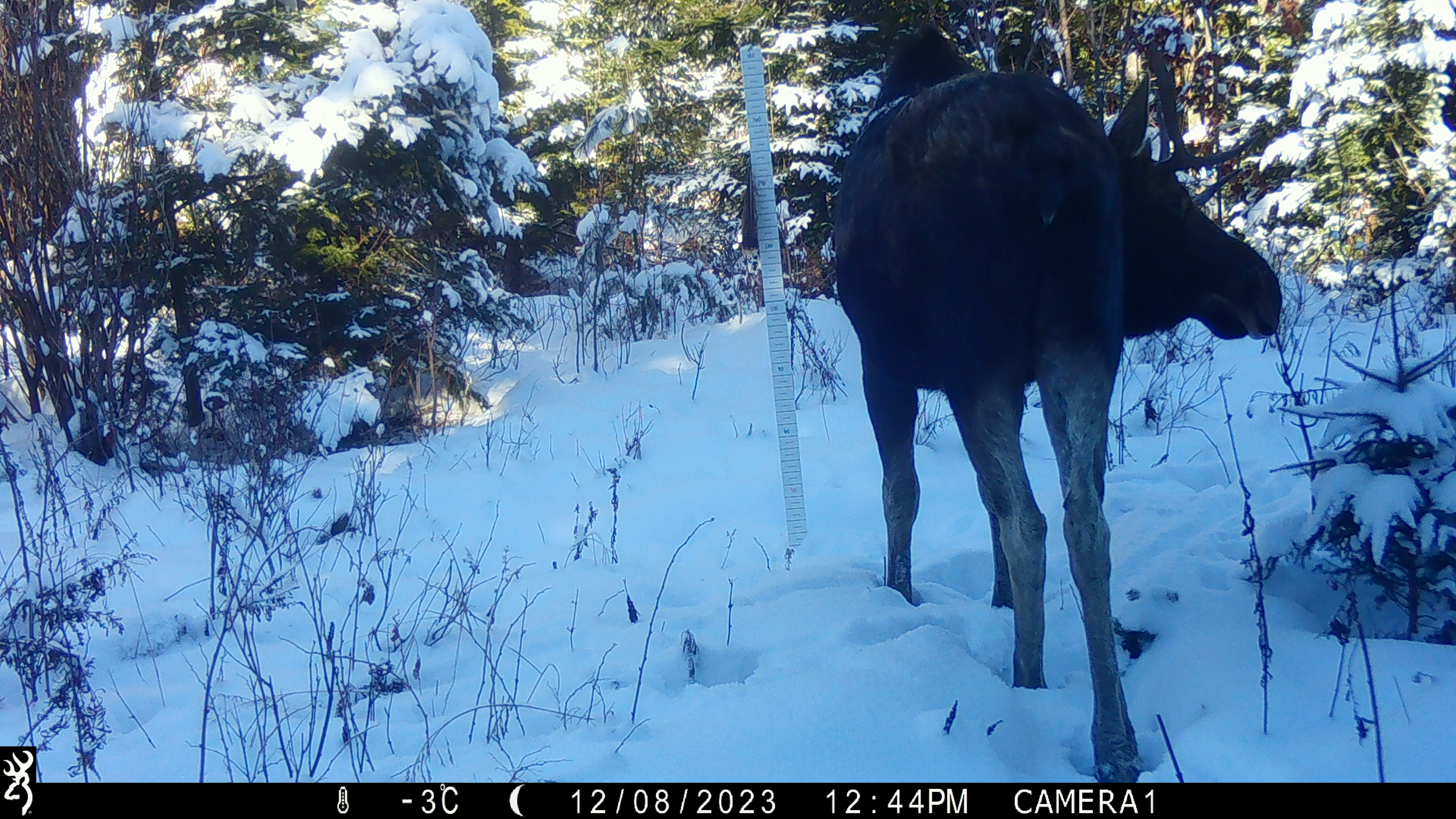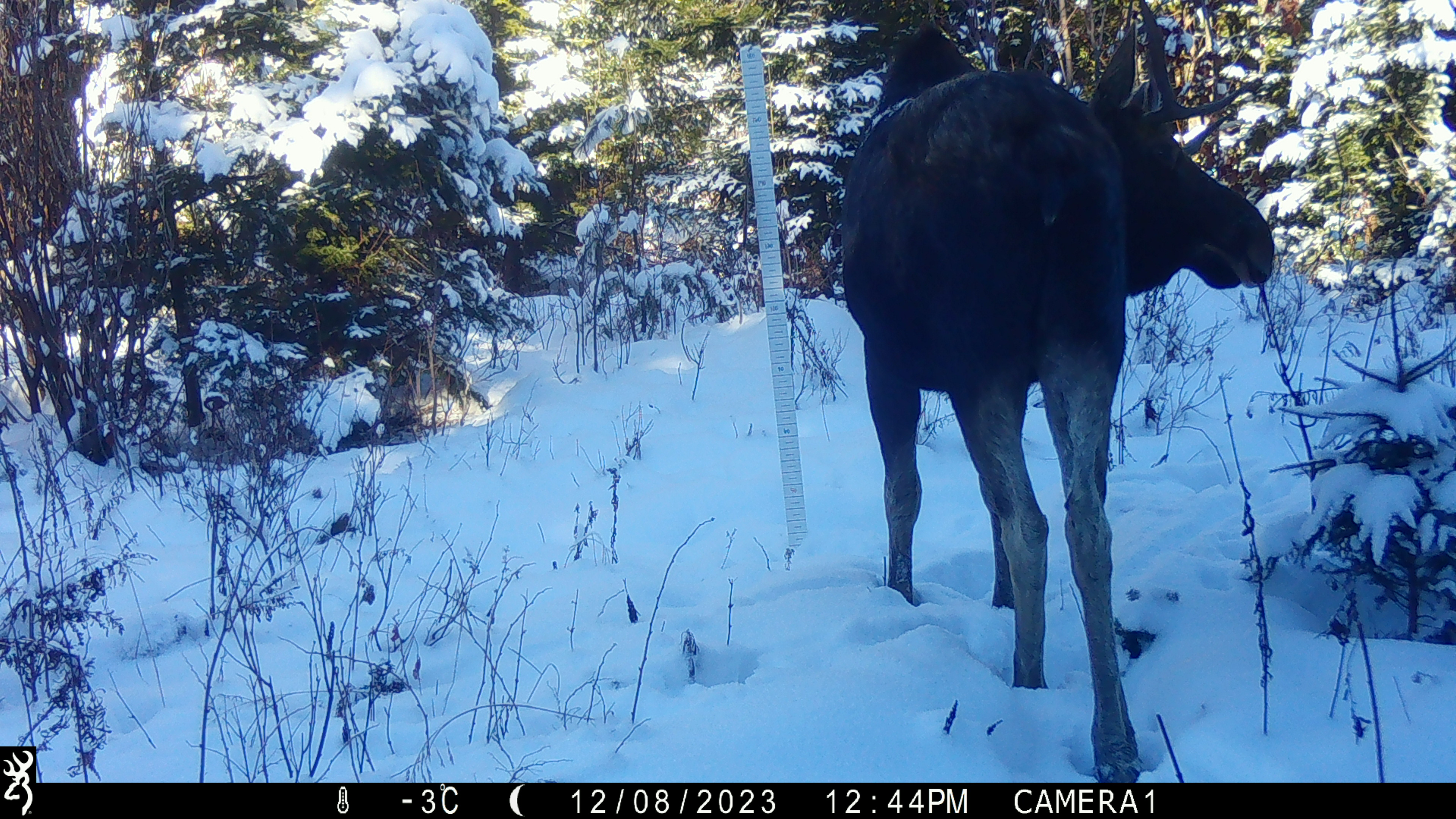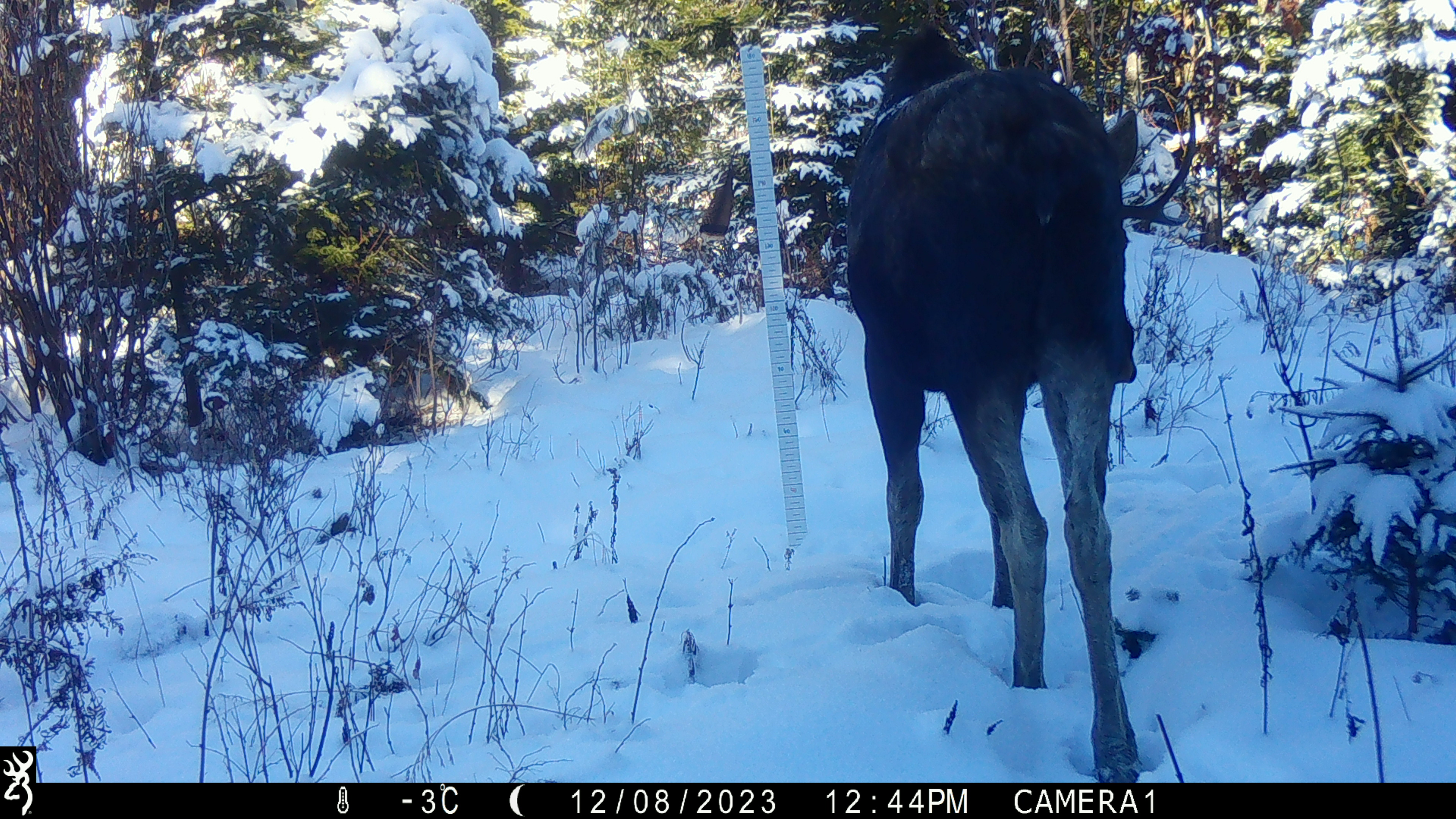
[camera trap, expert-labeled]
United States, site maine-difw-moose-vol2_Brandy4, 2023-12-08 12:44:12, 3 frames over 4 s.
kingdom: Animalia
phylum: Chordata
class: Mammalia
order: Artiodactyla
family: Cervidae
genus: Alces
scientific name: Alces alces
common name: moose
Moose (Alces alces).